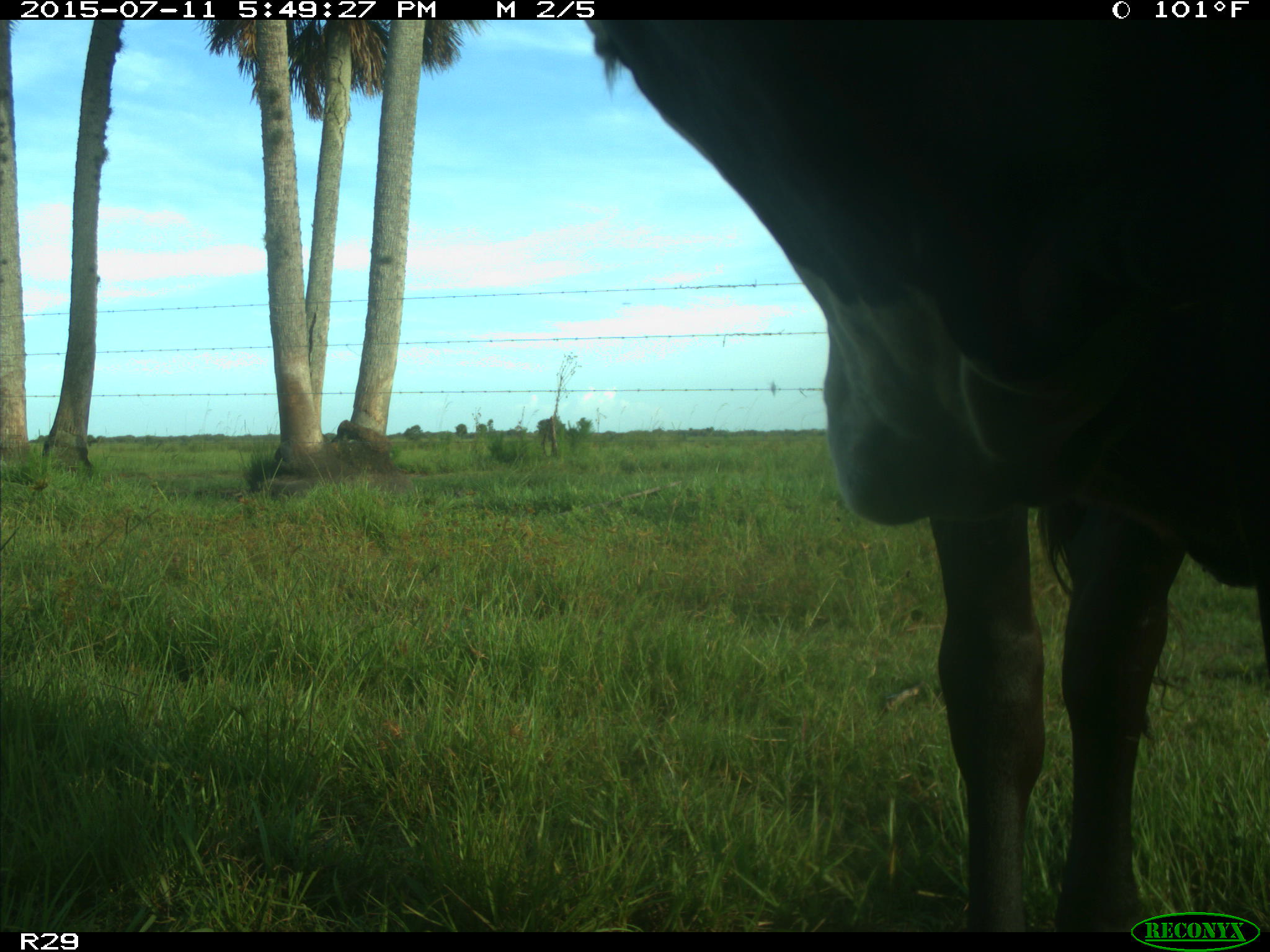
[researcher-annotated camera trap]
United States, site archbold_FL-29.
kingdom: Animalia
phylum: Chordata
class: Mammalia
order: Artiodactyla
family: Bovidae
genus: Bos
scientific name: Bos taurus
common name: domestic cow